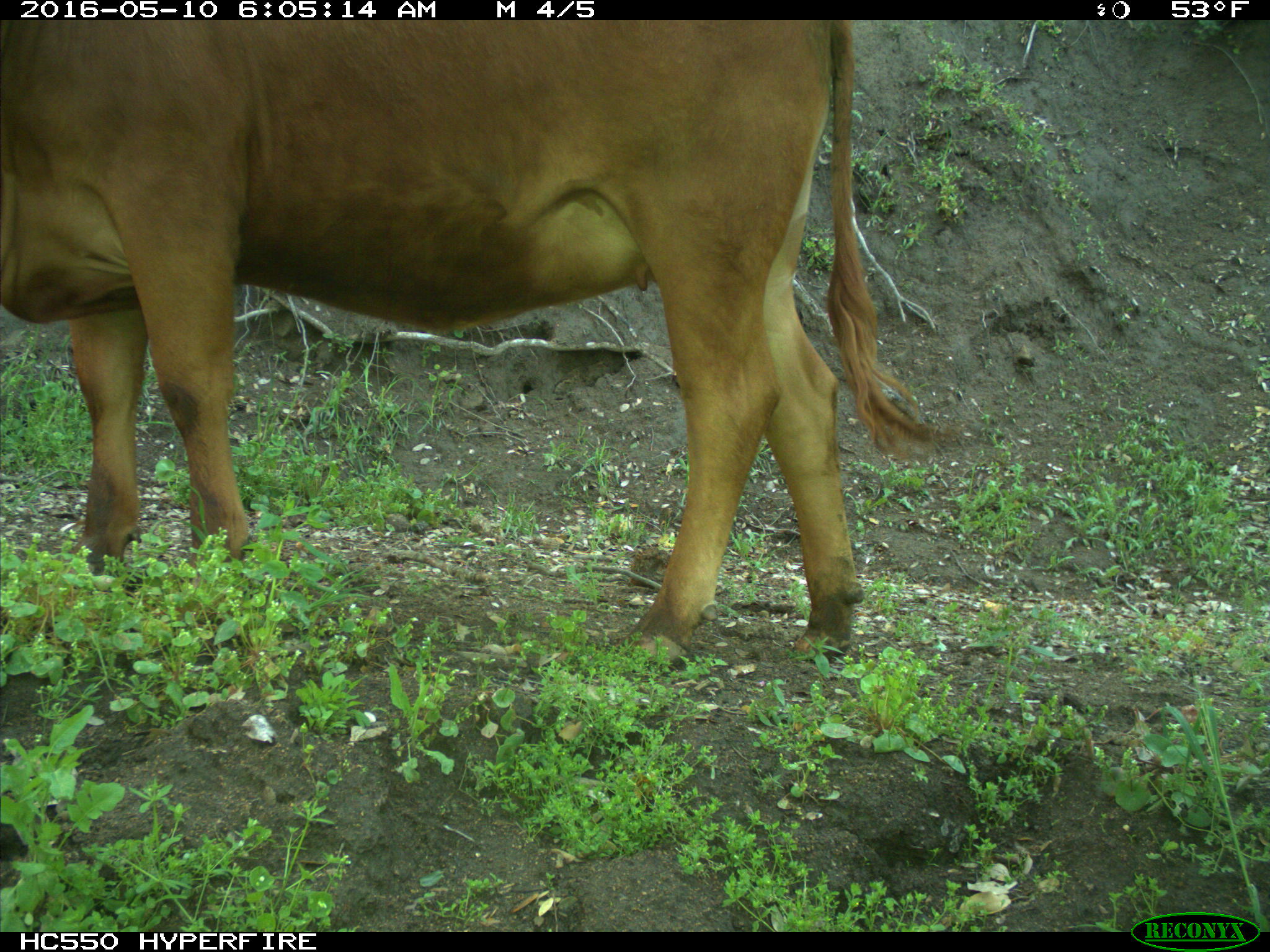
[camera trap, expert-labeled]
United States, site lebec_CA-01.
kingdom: Animalia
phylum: Chordata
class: Mammalia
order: Artiodactyla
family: Bovidae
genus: Bos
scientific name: Bos taurus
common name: domestic cow